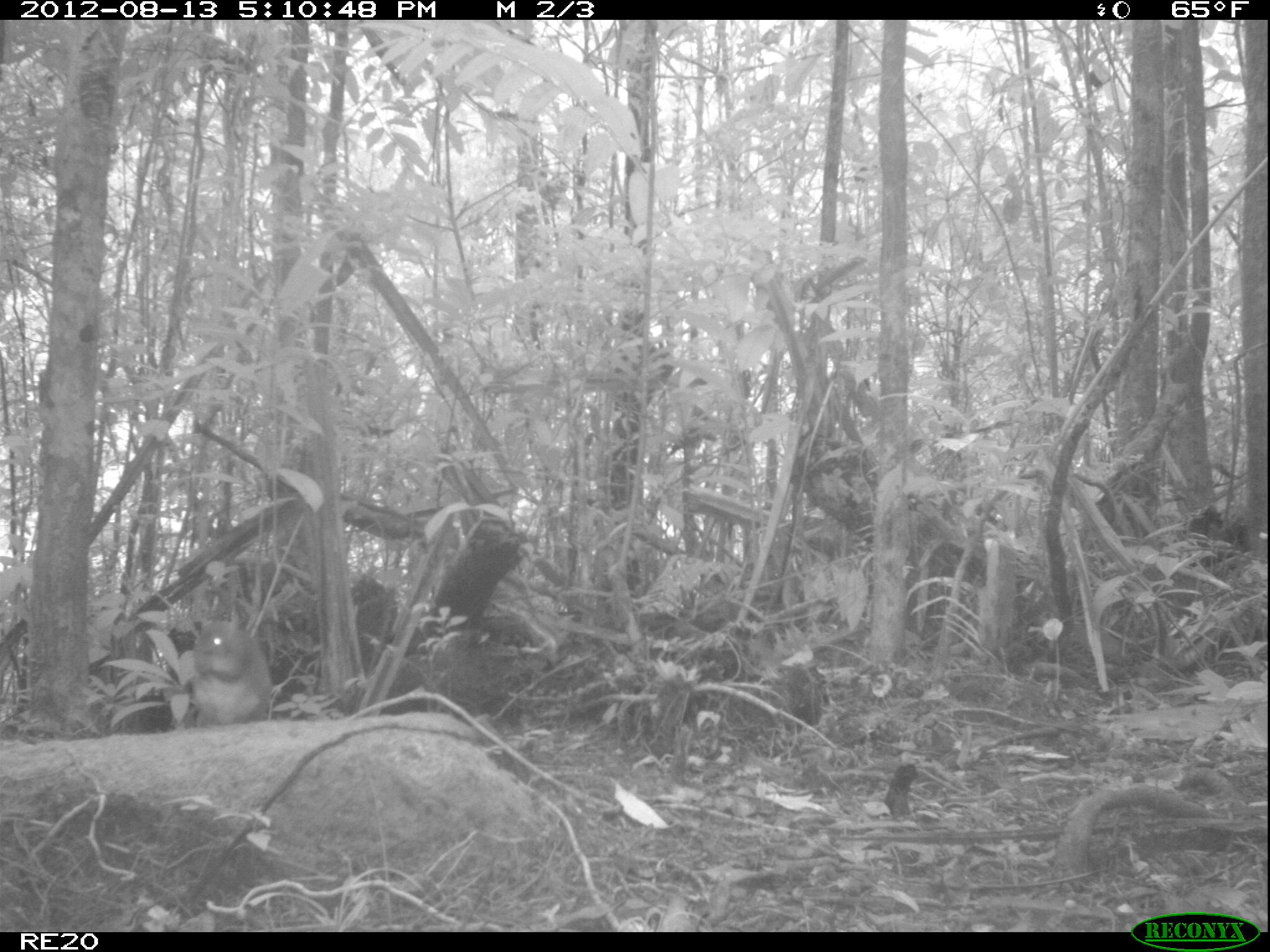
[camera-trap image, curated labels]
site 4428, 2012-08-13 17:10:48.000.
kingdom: Animalia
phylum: Chordata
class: Mammalia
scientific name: Mammalia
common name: mammals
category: small mammal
Small mammal (mammals) (Mammalia), count 1.